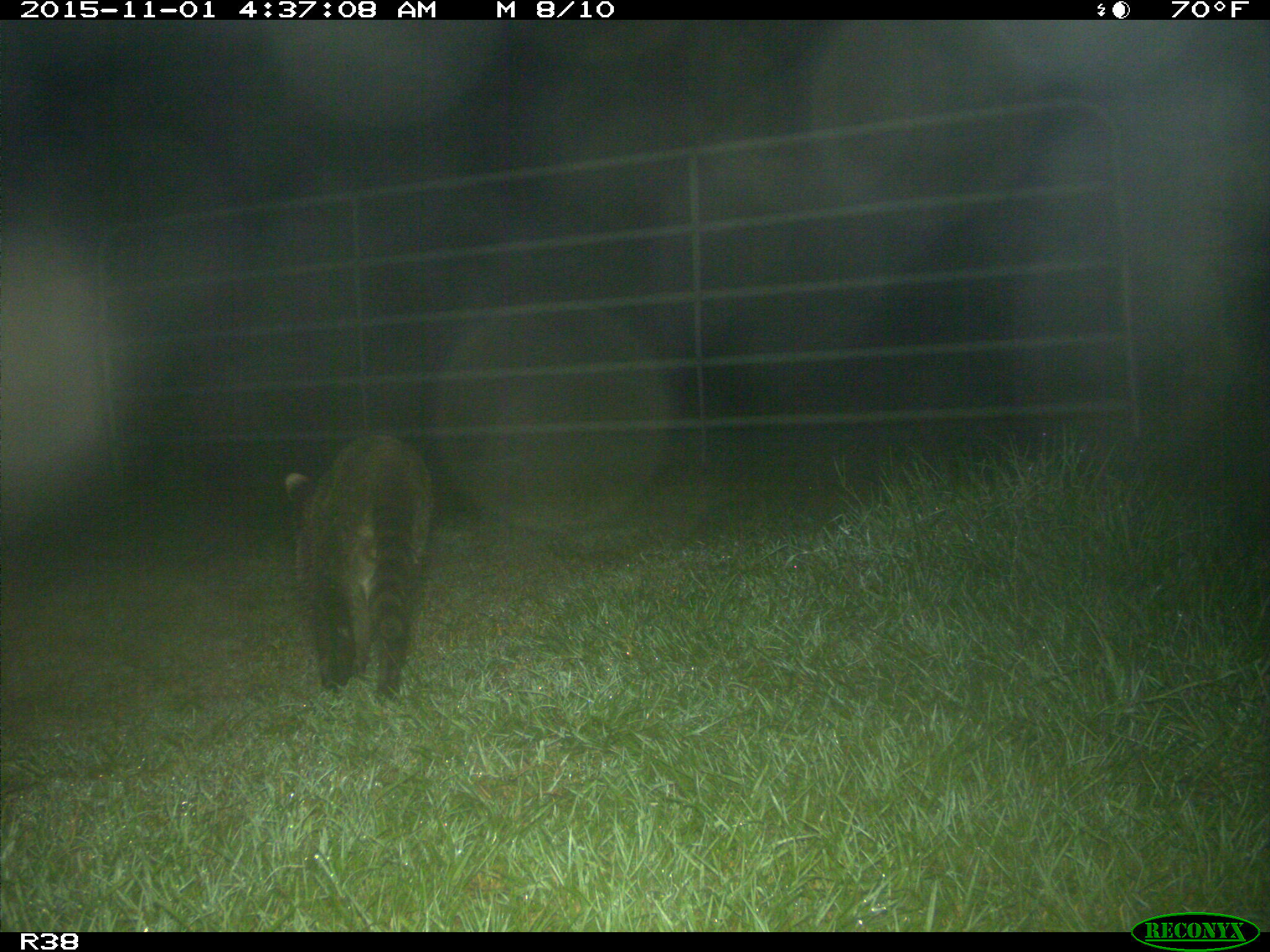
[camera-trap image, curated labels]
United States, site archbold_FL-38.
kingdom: Animalia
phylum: Chordata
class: Mammalia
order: Carnivora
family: Procyonidae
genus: Procyon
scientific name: Procyon lotor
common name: common raccoon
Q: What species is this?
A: Procyon lotor (common raccoon).